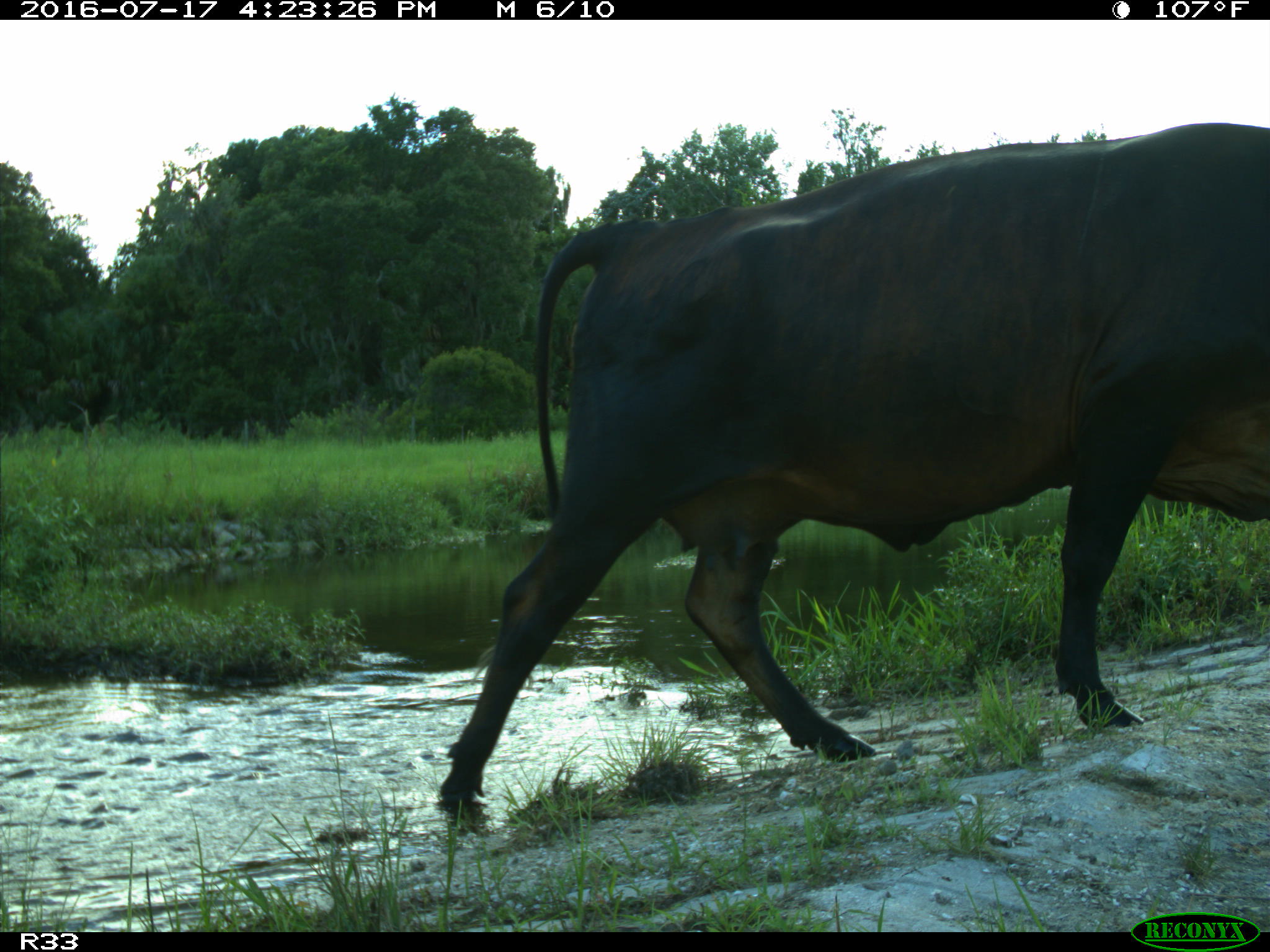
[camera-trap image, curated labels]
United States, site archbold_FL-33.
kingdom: Animalia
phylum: Chordata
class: Mammalia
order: Artiodactyla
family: Bovidae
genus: Bos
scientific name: Bos taurus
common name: domestic cow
Bos taurus (domestic cow).